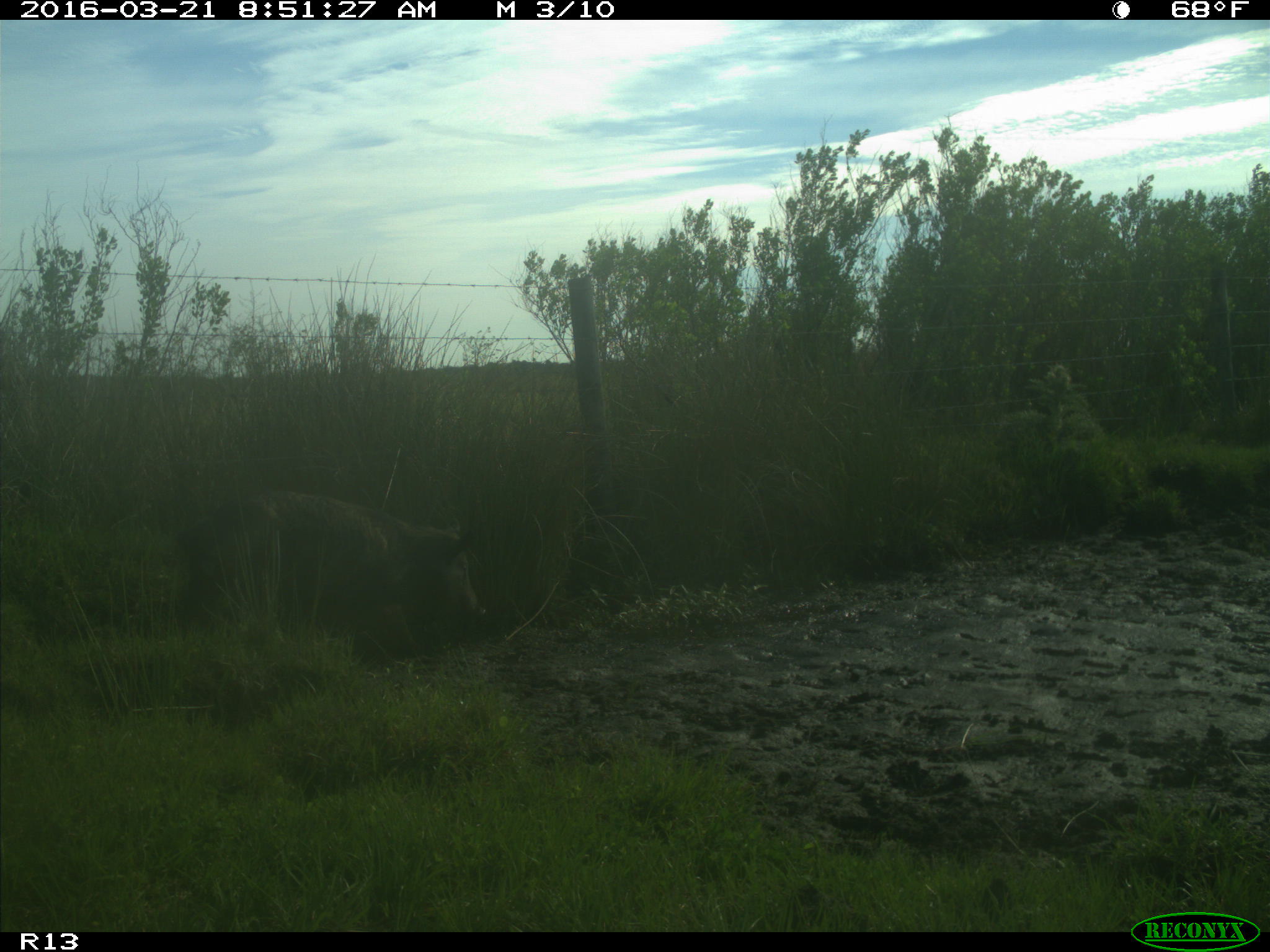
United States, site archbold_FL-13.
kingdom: Animalia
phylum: Chordata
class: Mammalia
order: Artiodactyla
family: Suidae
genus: Sus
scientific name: Sus scrofa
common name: wild boar